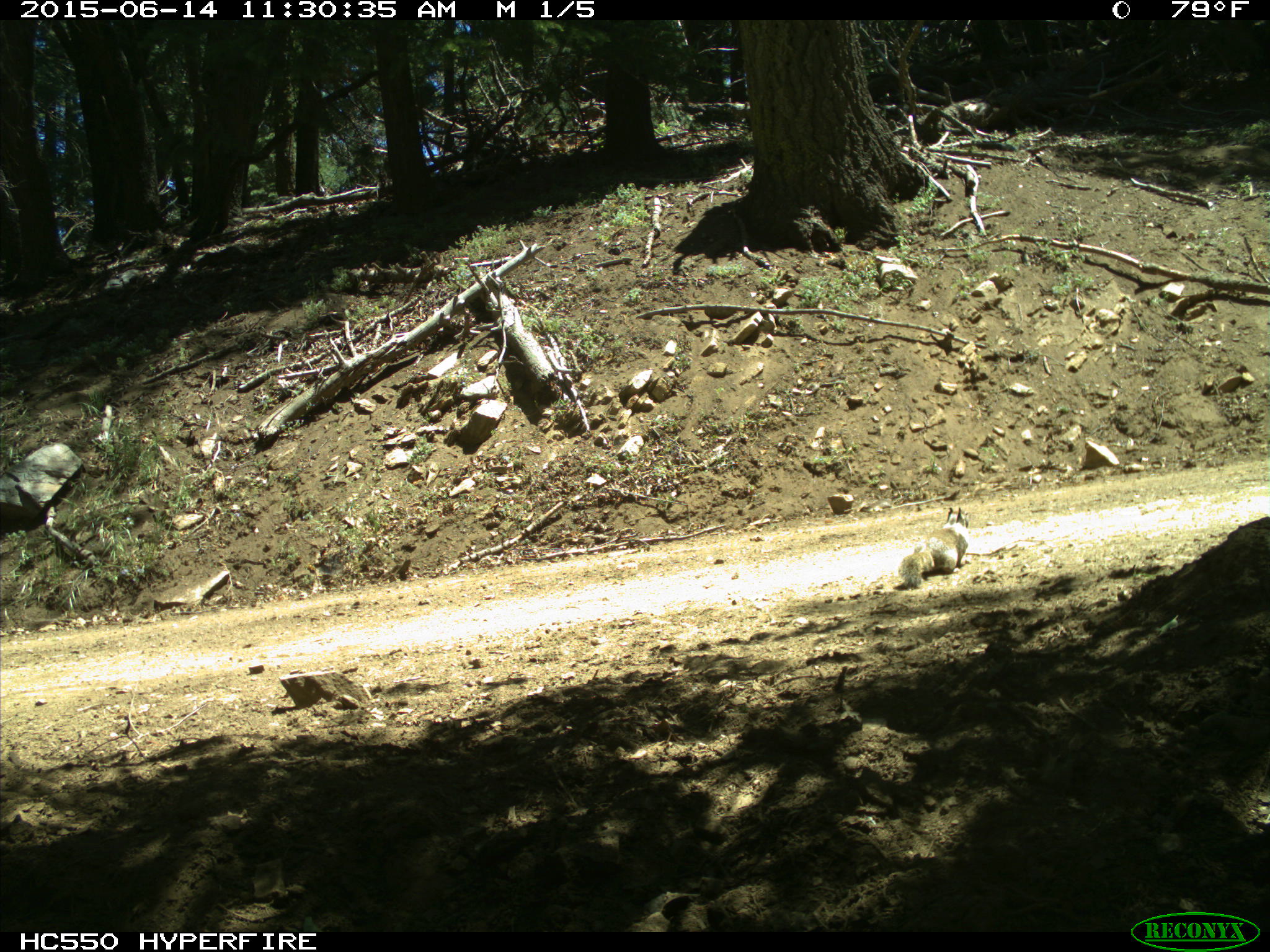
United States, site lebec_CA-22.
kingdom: Animalia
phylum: Chordata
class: Mammalia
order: Rodentia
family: Sciuridae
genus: Otospermophilus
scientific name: Otospermophilus beecheyi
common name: california ground squirrel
Otospermophilus beecheyi (california ground squirrel).